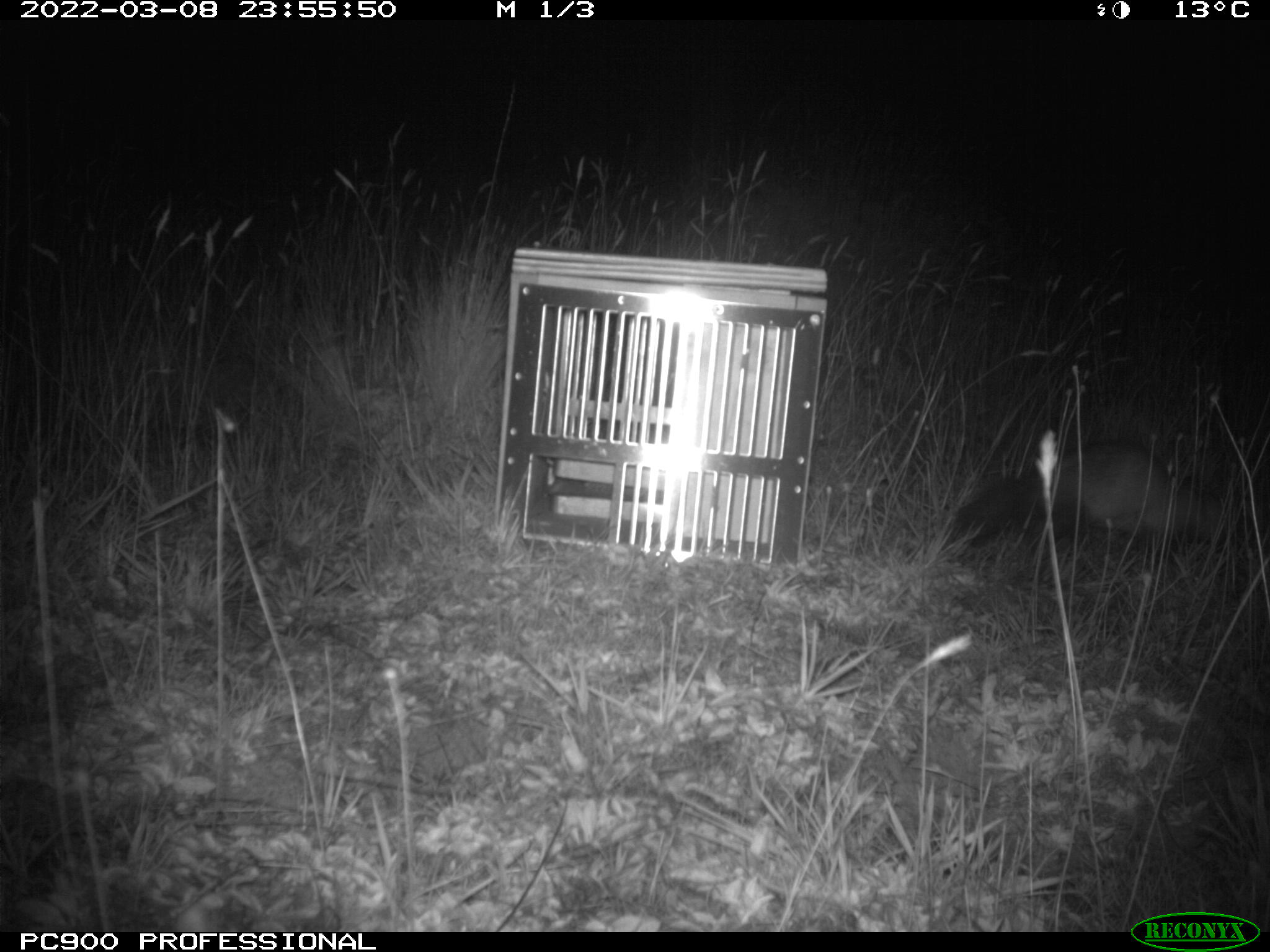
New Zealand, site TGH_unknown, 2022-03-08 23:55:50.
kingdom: Animalia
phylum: Chordata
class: Mammalia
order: Carnivora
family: Mustelidae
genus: Mustela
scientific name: Mustela furo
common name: ferret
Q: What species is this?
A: Ferret (Mustela furo).